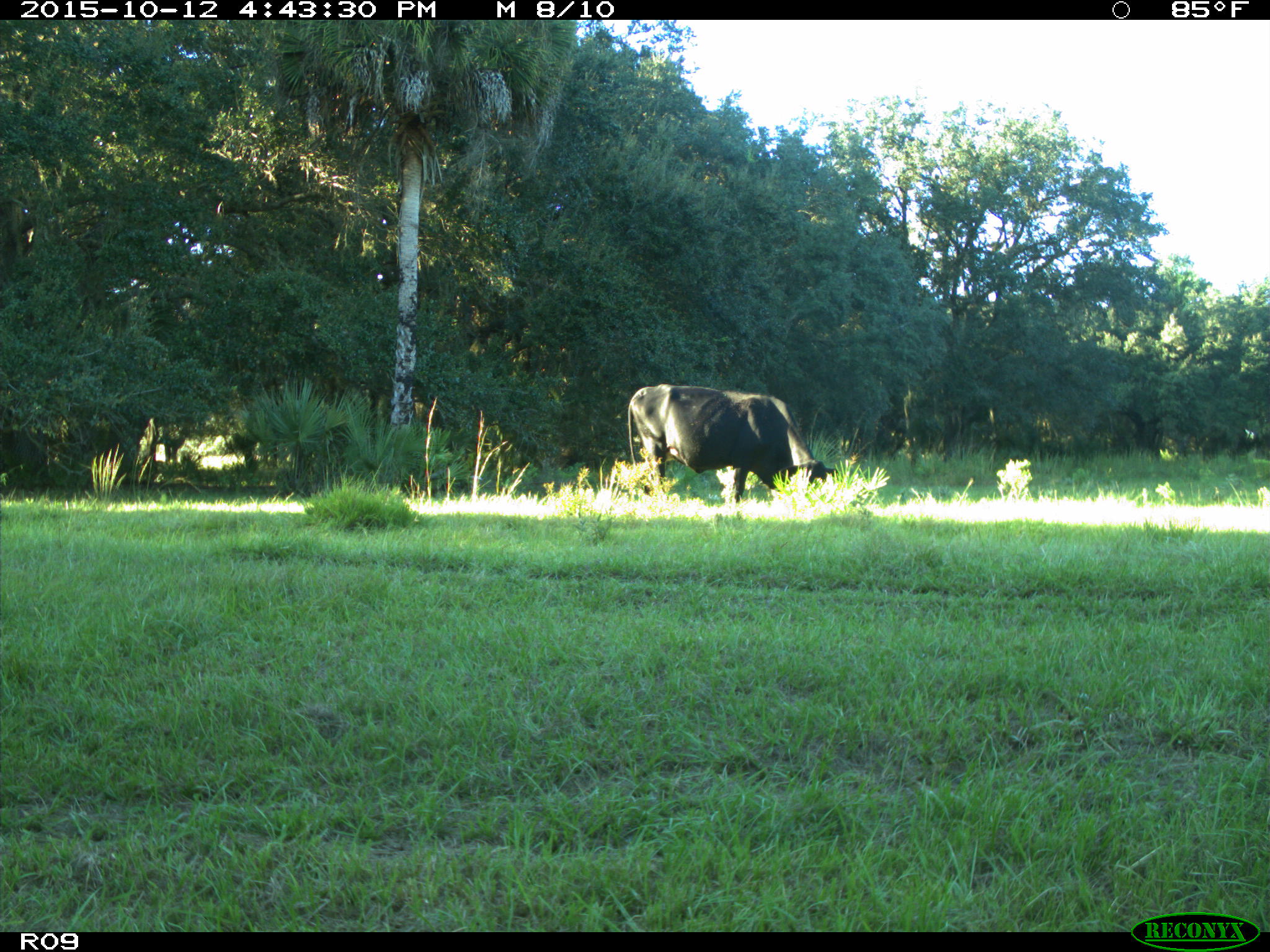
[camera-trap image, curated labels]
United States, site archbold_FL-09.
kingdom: Animalia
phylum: Chordata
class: Mammalia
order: Artiodactyla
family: Bovidae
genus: Bos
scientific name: Bos taurus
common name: domestic cow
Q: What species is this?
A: Bos taurus (domestic cow).